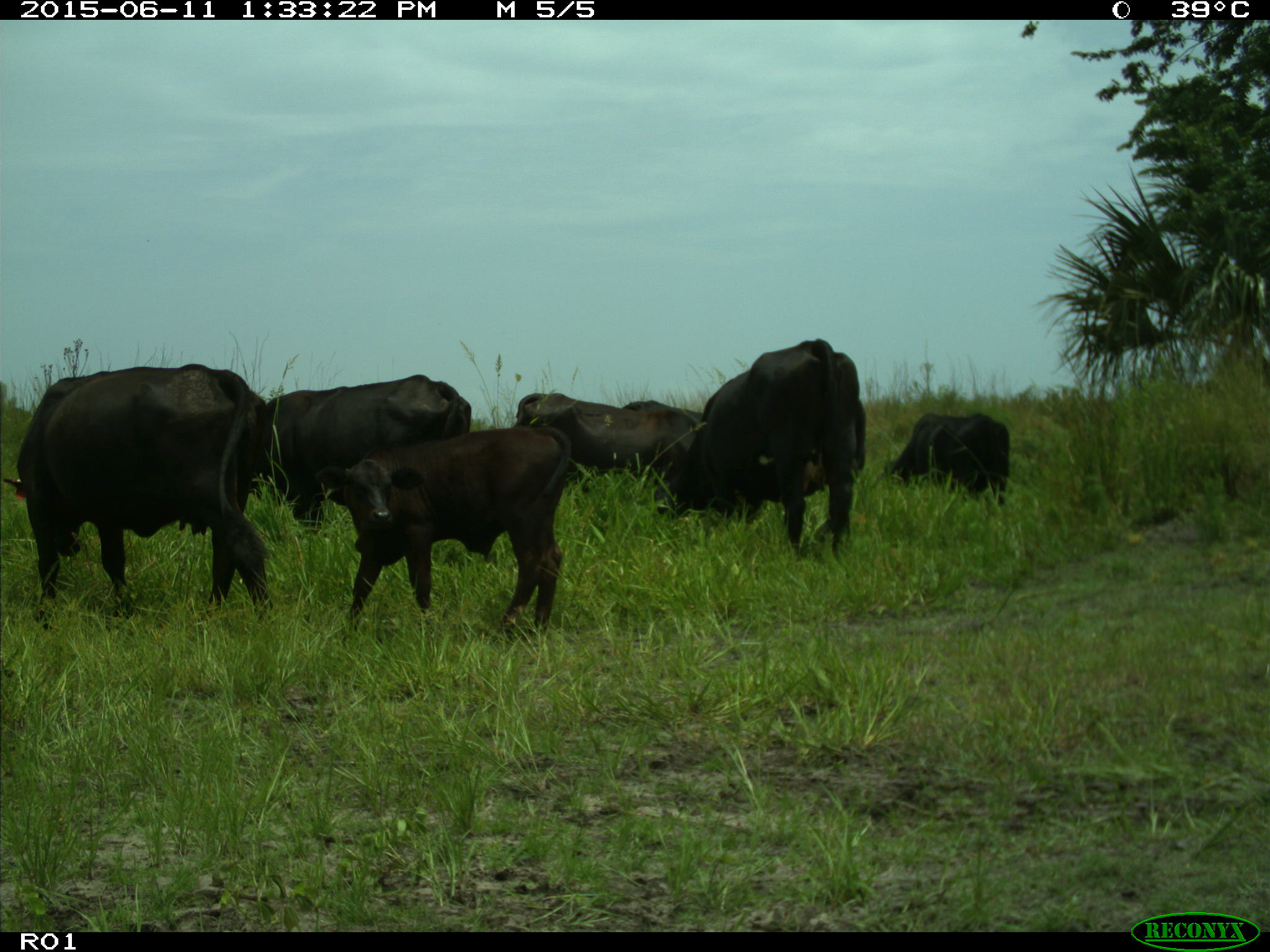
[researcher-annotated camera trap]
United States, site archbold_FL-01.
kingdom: Animalia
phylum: Chordata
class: Mammalia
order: Artiodactyla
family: Bovidae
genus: Bos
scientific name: Bos taurus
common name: domestic cow